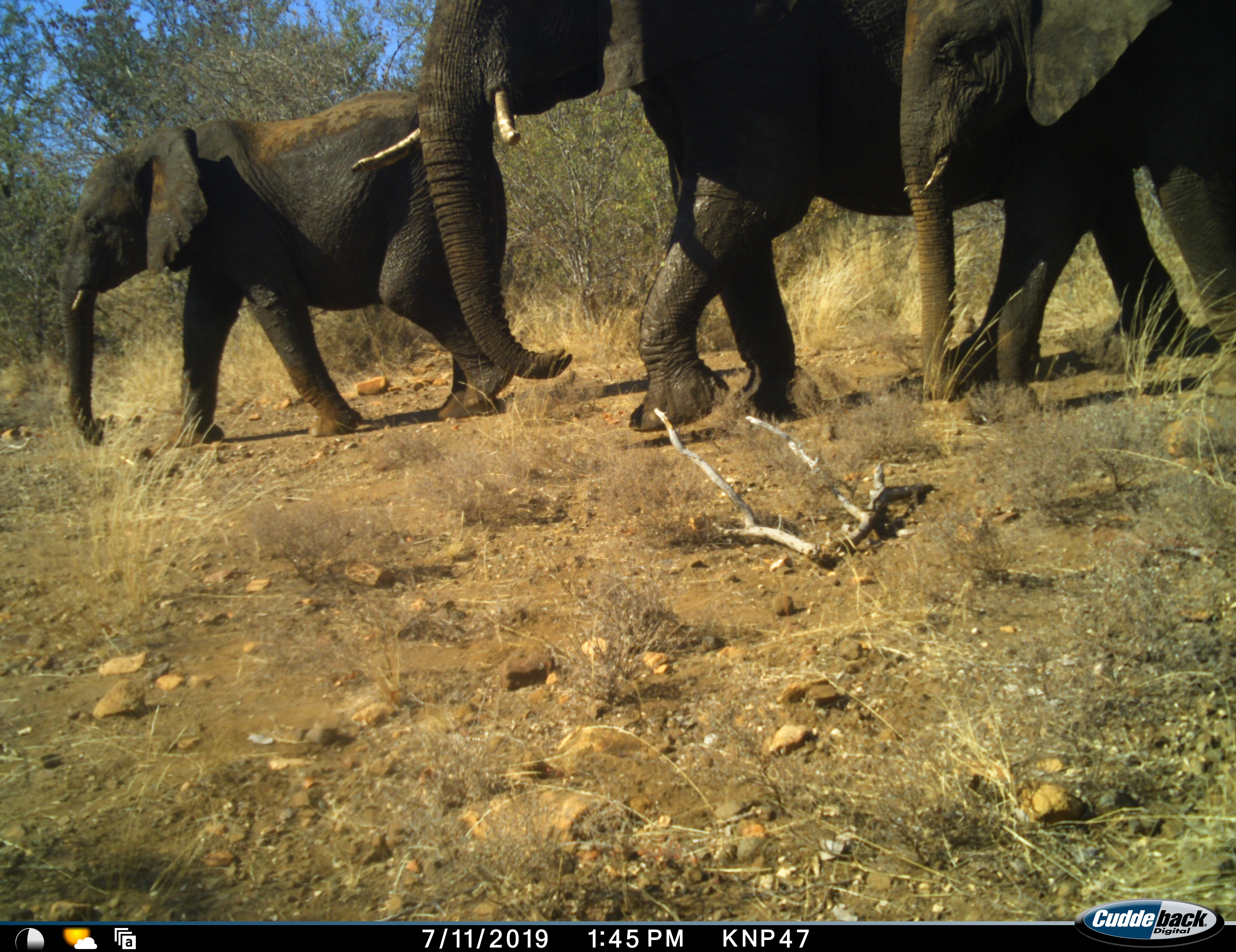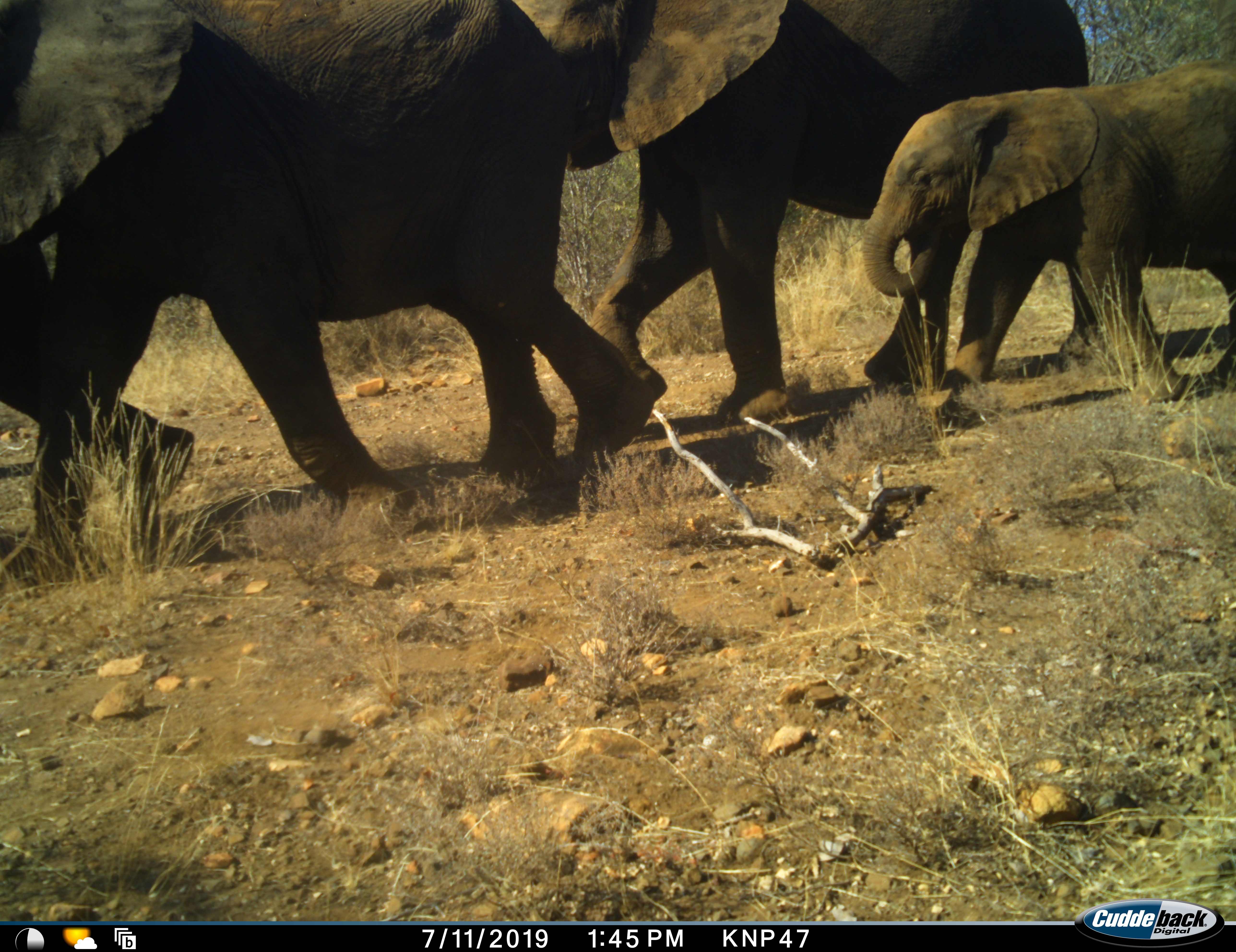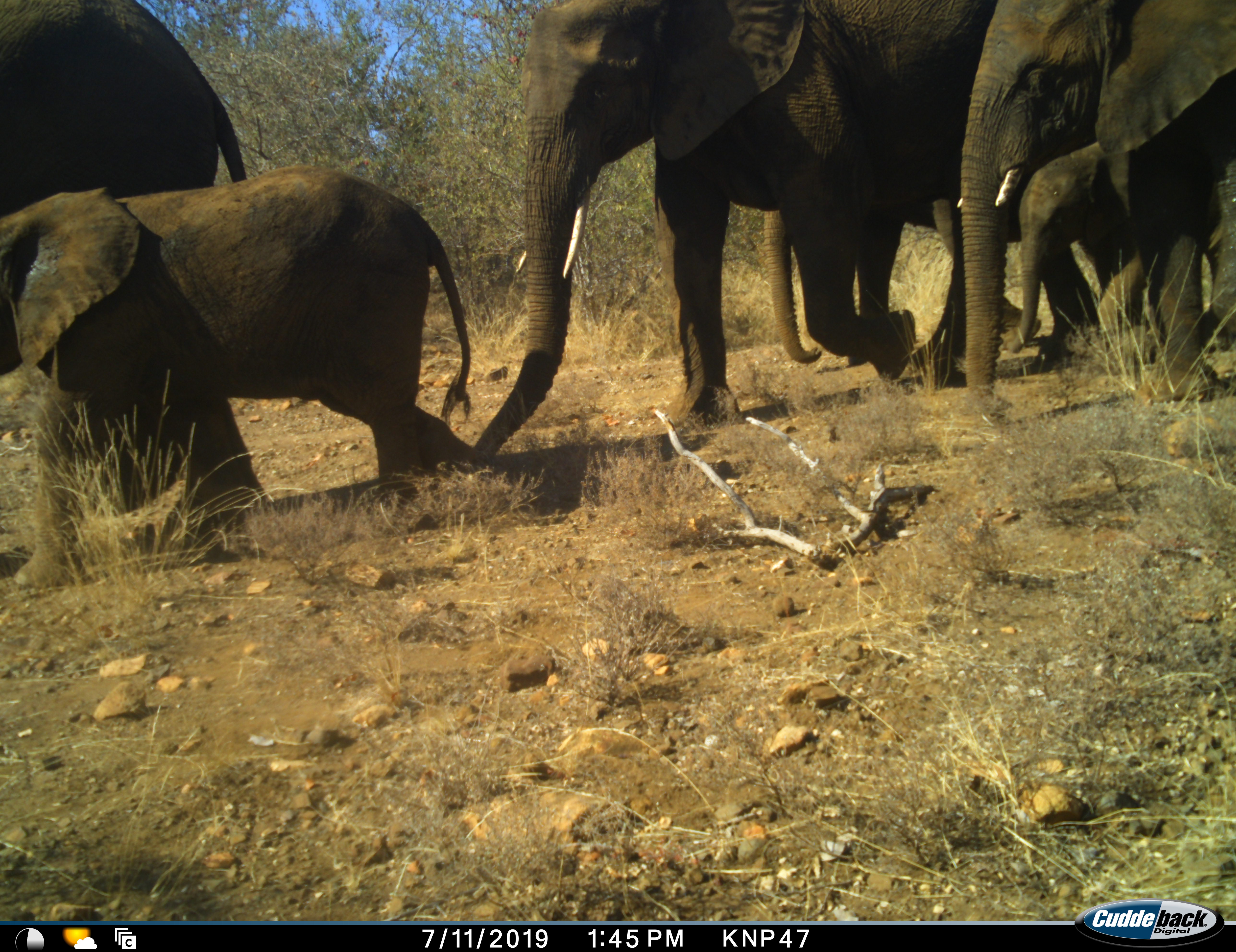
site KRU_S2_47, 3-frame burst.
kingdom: Animalia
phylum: Chordata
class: Mammalia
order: Proboscidea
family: Elephantidae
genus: Loxodonta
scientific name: Loxodonta africana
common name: african bush elephant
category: elephant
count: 7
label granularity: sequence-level